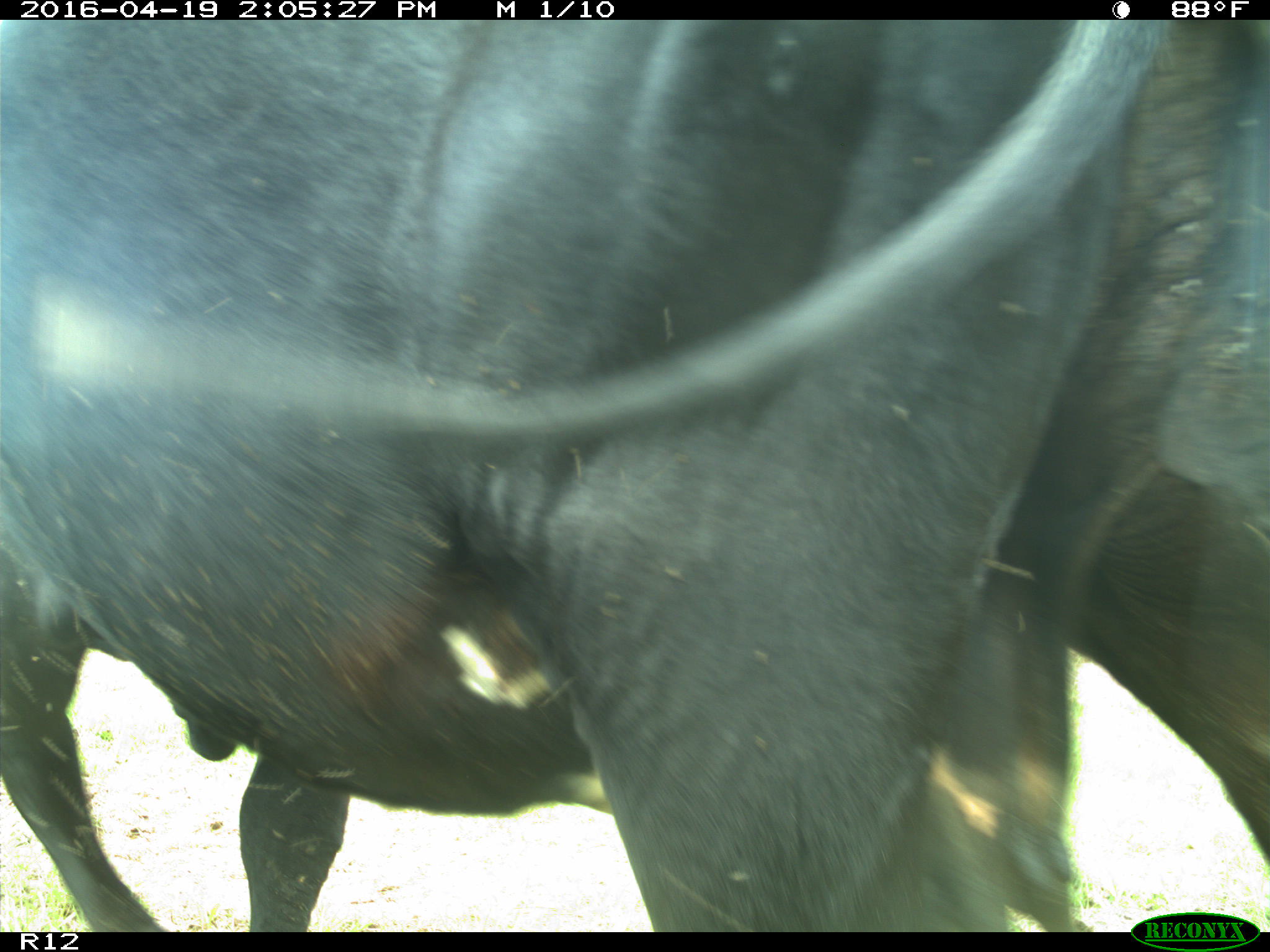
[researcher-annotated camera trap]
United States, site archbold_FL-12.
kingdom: Animalia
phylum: Chordata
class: Mammalia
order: Artiodactyla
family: Bovidae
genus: Bos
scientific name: Bos taurus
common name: domestic cow